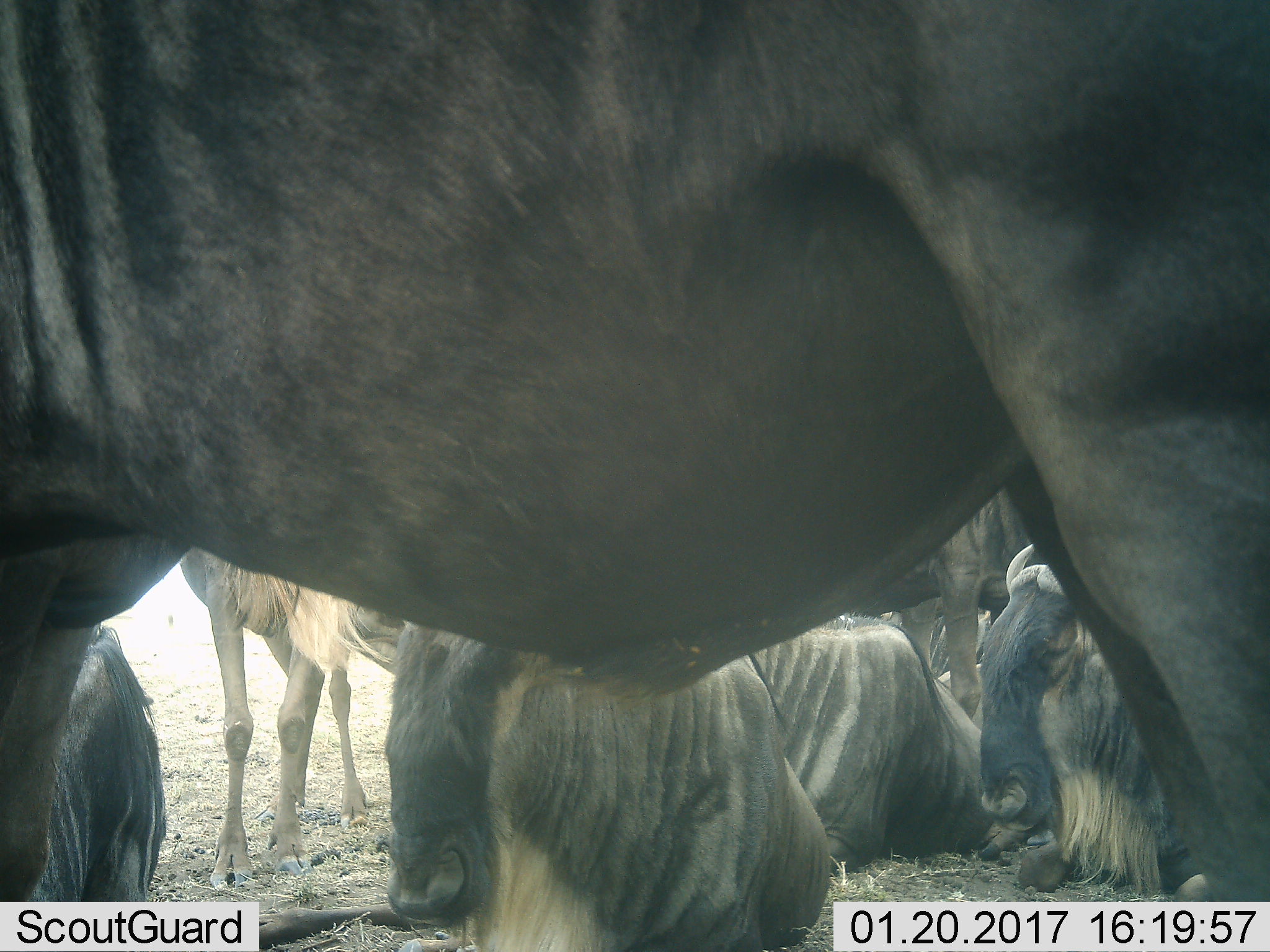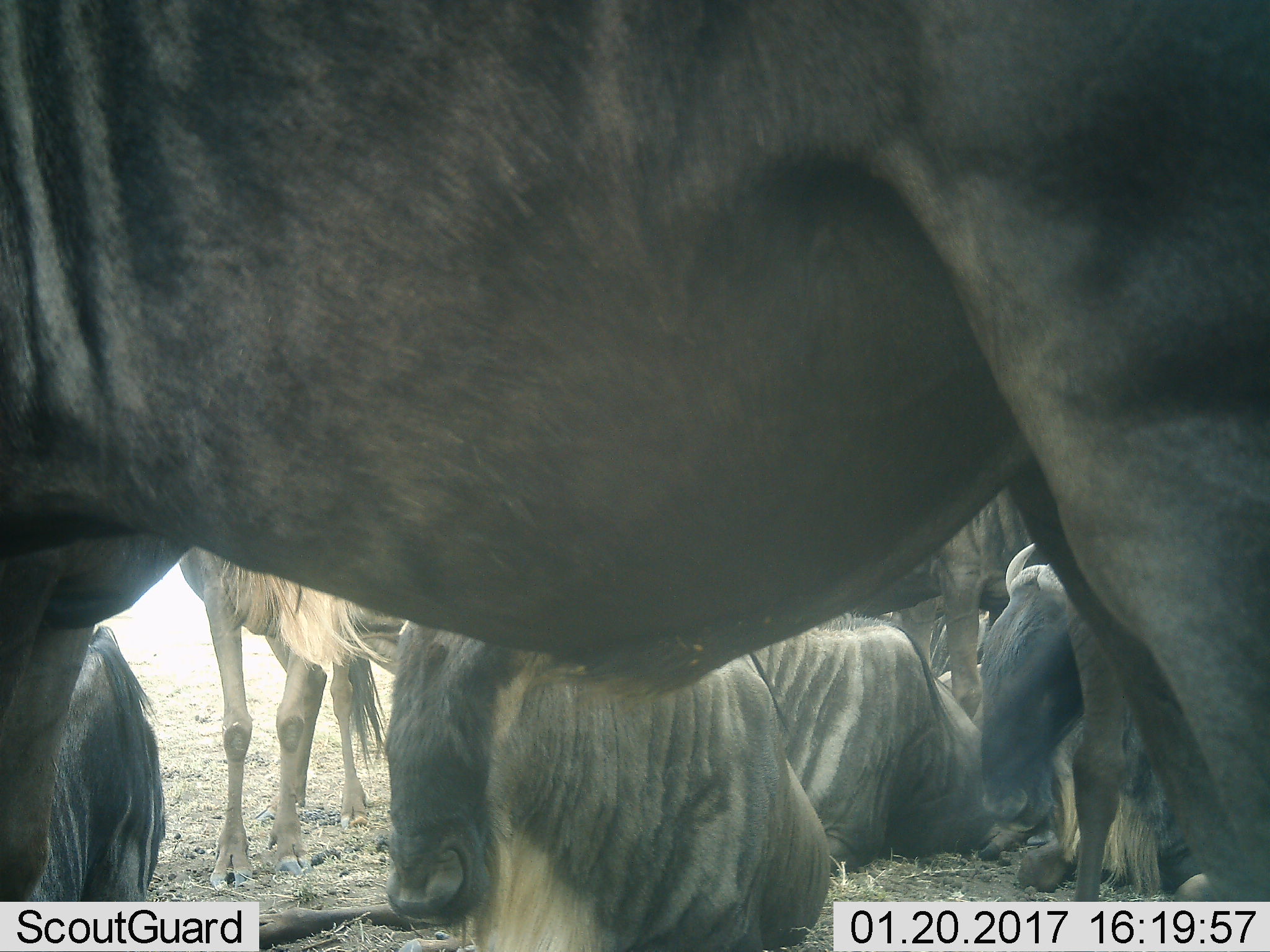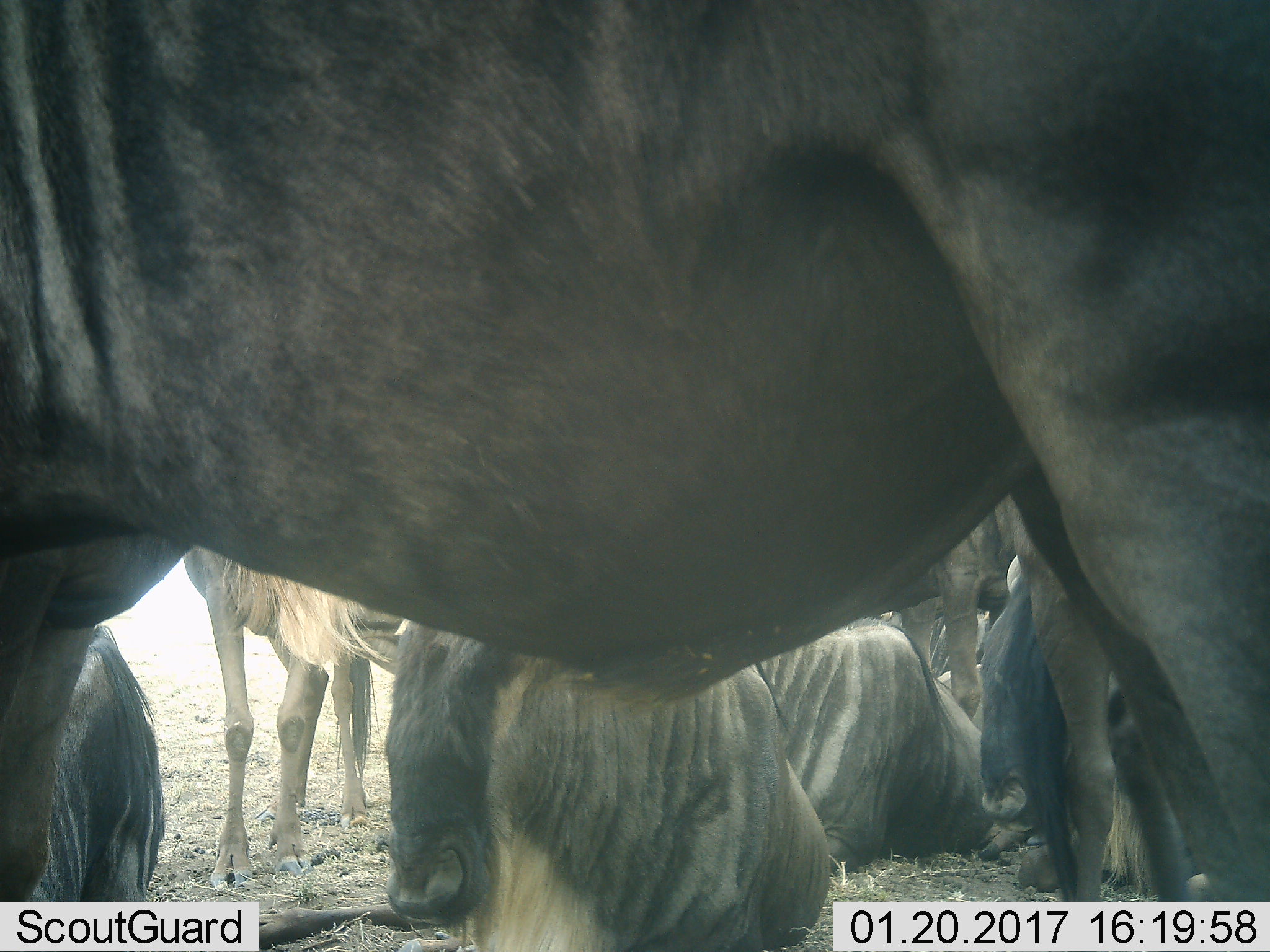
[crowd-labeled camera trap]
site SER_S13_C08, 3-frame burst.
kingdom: Animalia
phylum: Chordata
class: Mammalia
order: Artiodactyla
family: Bovidae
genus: Connochaetes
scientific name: Connochaetes taurinus taurinus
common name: blue wildebeest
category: wildebeestblue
Wildebeestblue (blue wildebeest) (Connochaetes taurinus taurinus), count 7. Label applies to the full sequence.